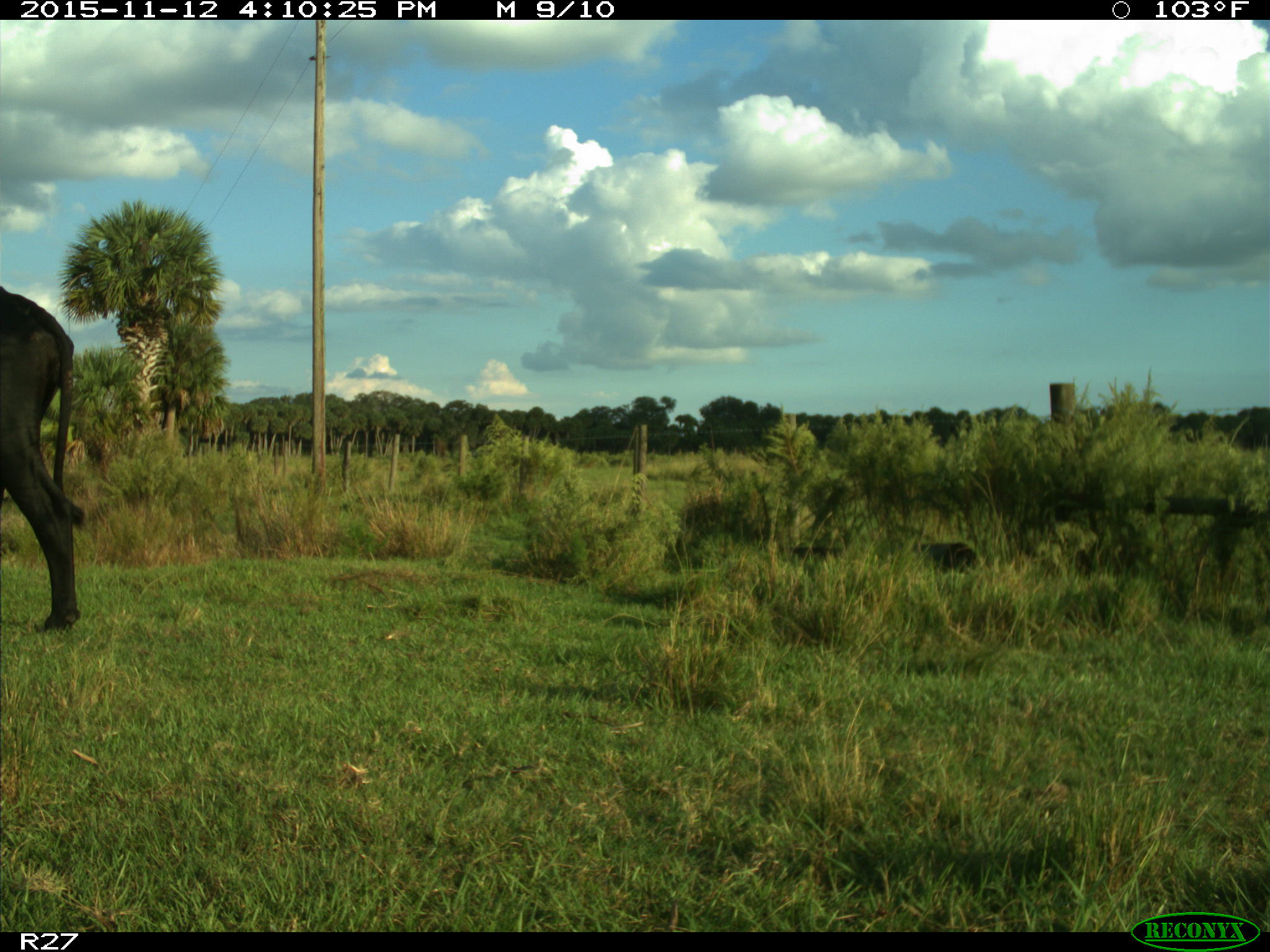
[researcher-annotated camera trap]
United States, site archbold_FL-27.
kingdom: Animalia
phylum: Chordata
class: Mammalia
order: Artiodactyla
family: Bovidae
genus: Bos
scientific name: Bos taurus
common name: domestic cow